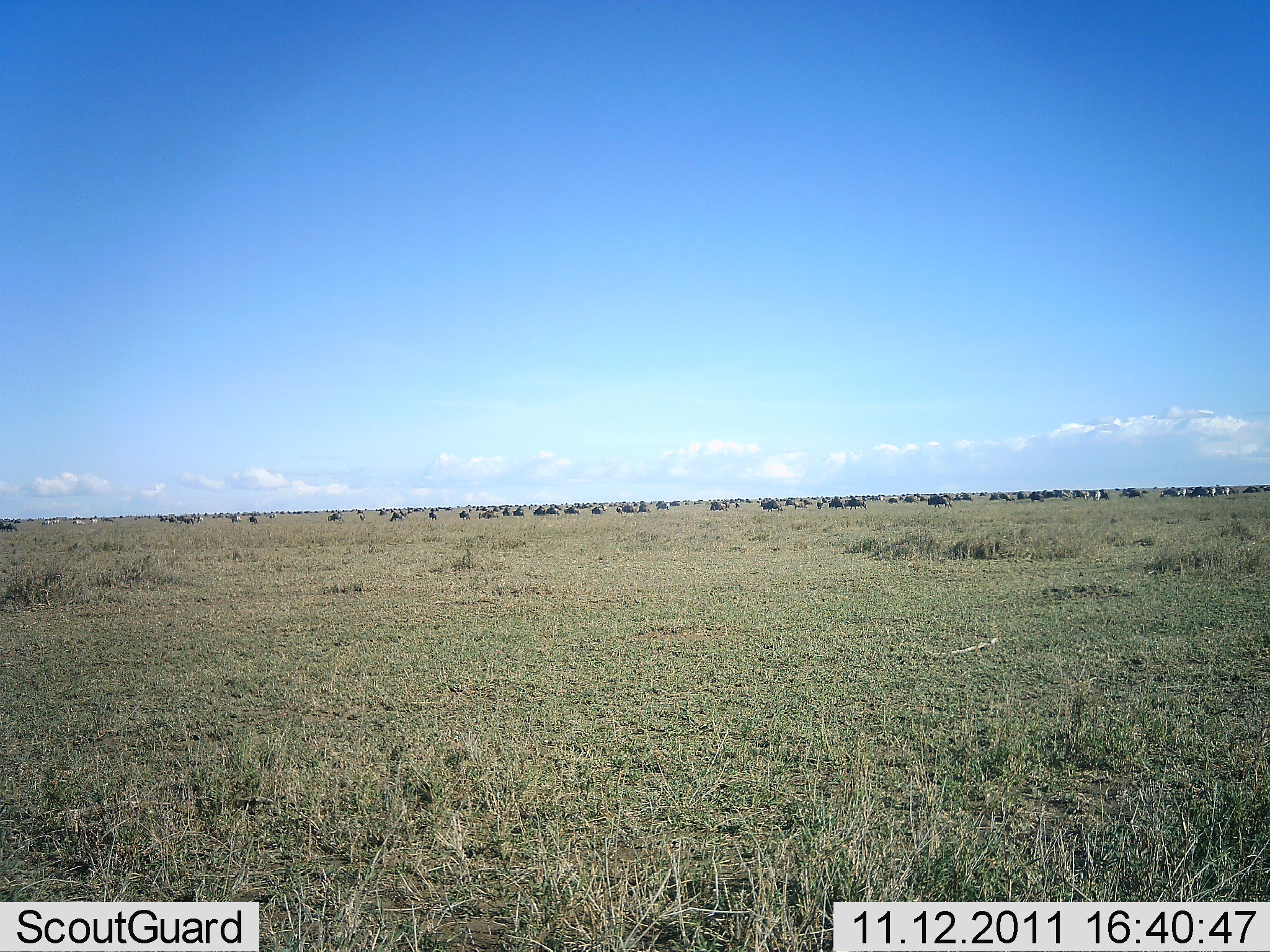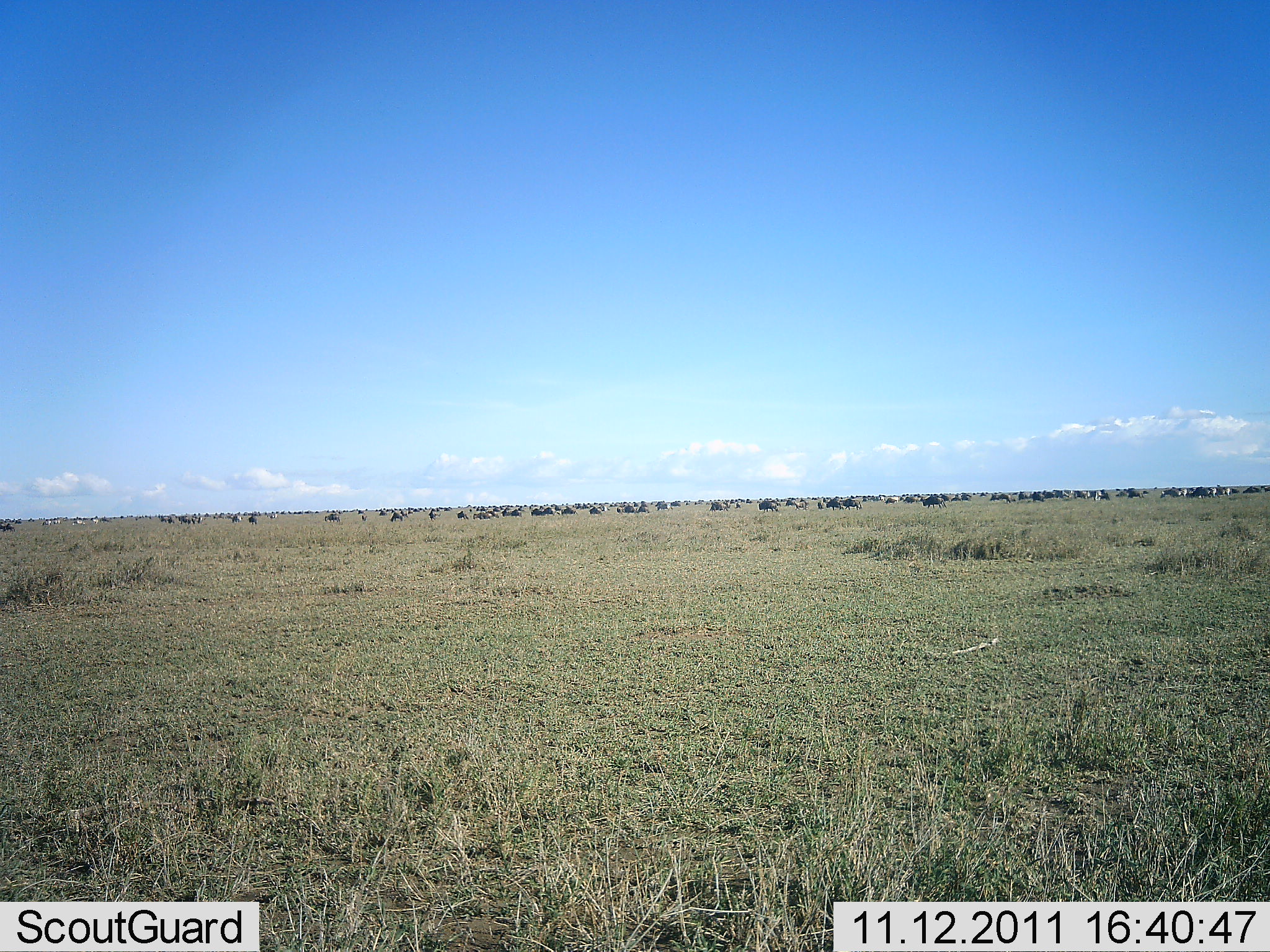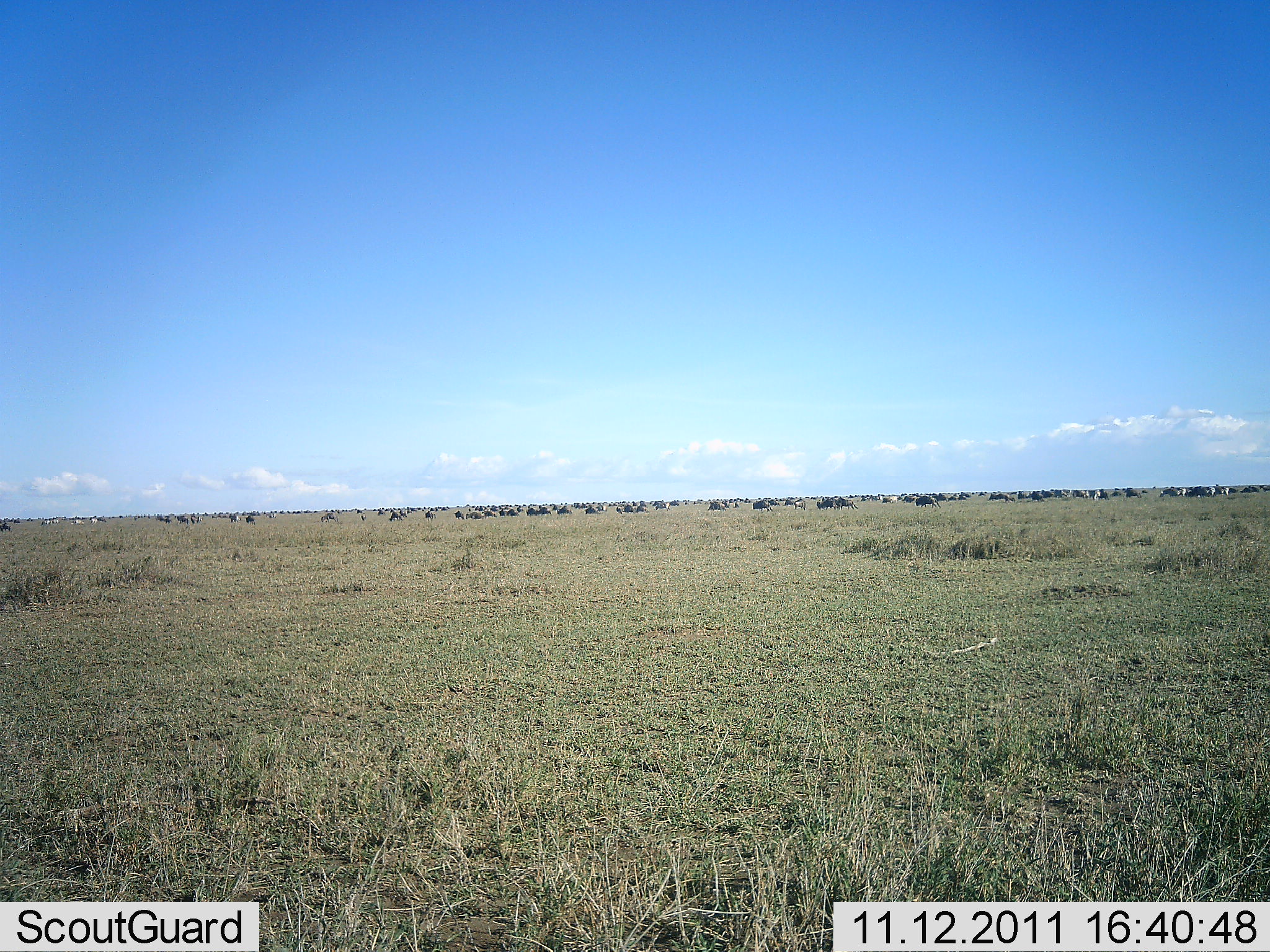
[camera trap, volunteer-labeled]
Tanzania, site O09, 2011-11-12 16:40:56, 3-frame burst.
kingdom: Animalia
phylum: Chordata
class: Mammalia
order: Artiodactyla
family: Bovidae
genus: Connochaetes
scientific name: Connochaetes taurinus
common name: blue wildebeest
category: wildebeest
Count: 51+.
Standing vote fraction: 25%.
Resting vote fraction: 0%.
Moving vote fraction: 75%.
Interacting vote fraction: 0%.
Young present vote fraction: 0%.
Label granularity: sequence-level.